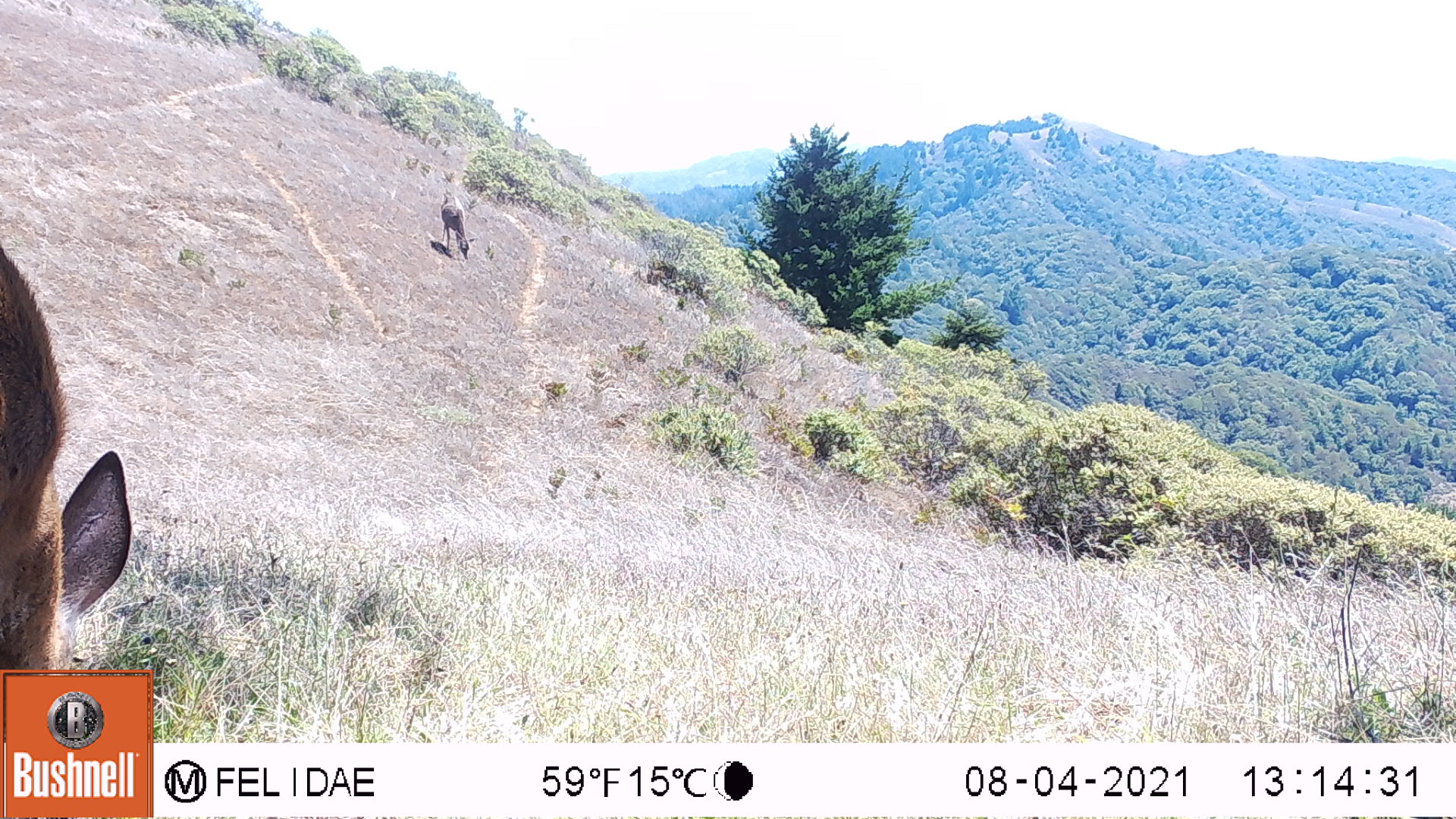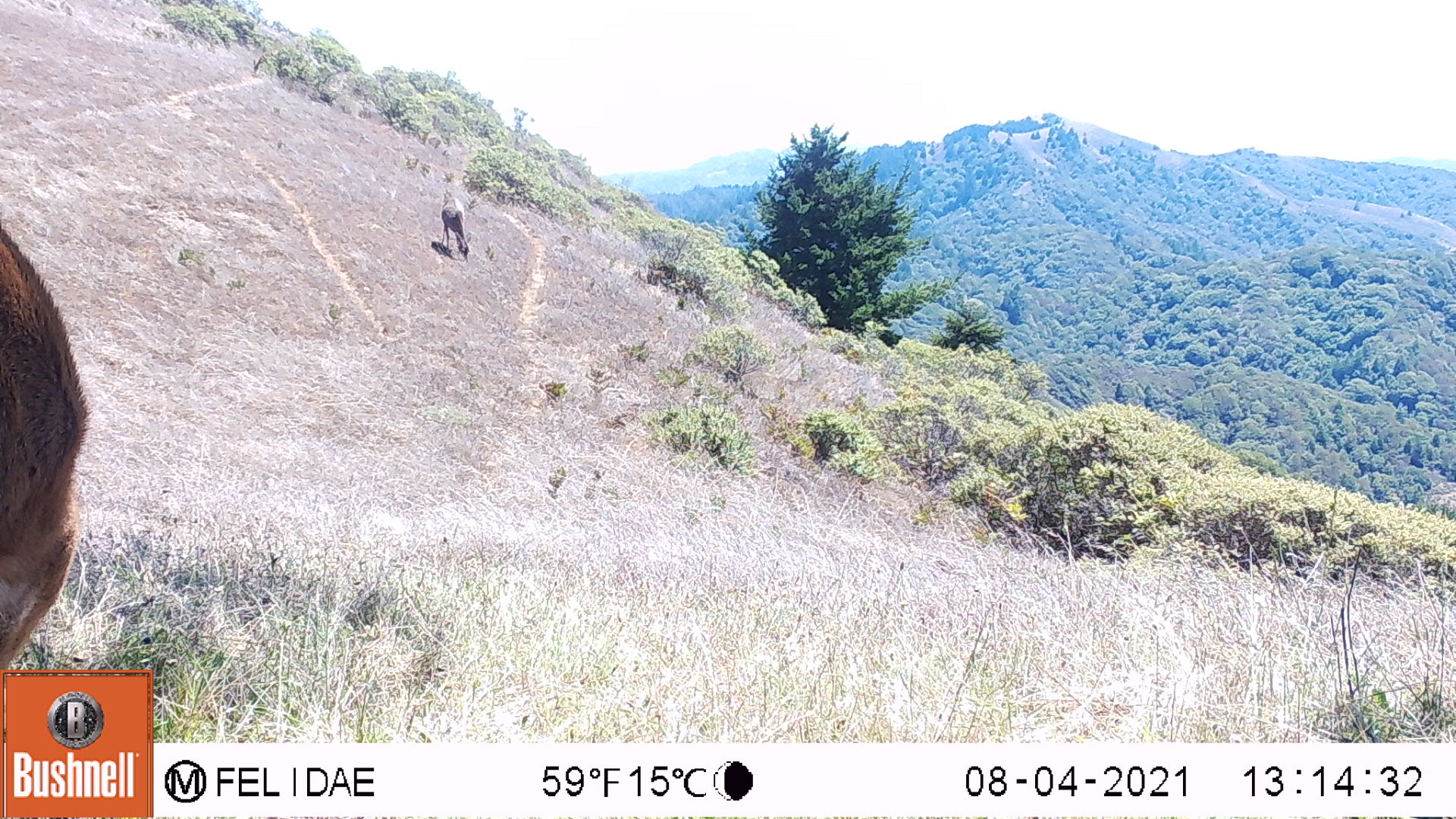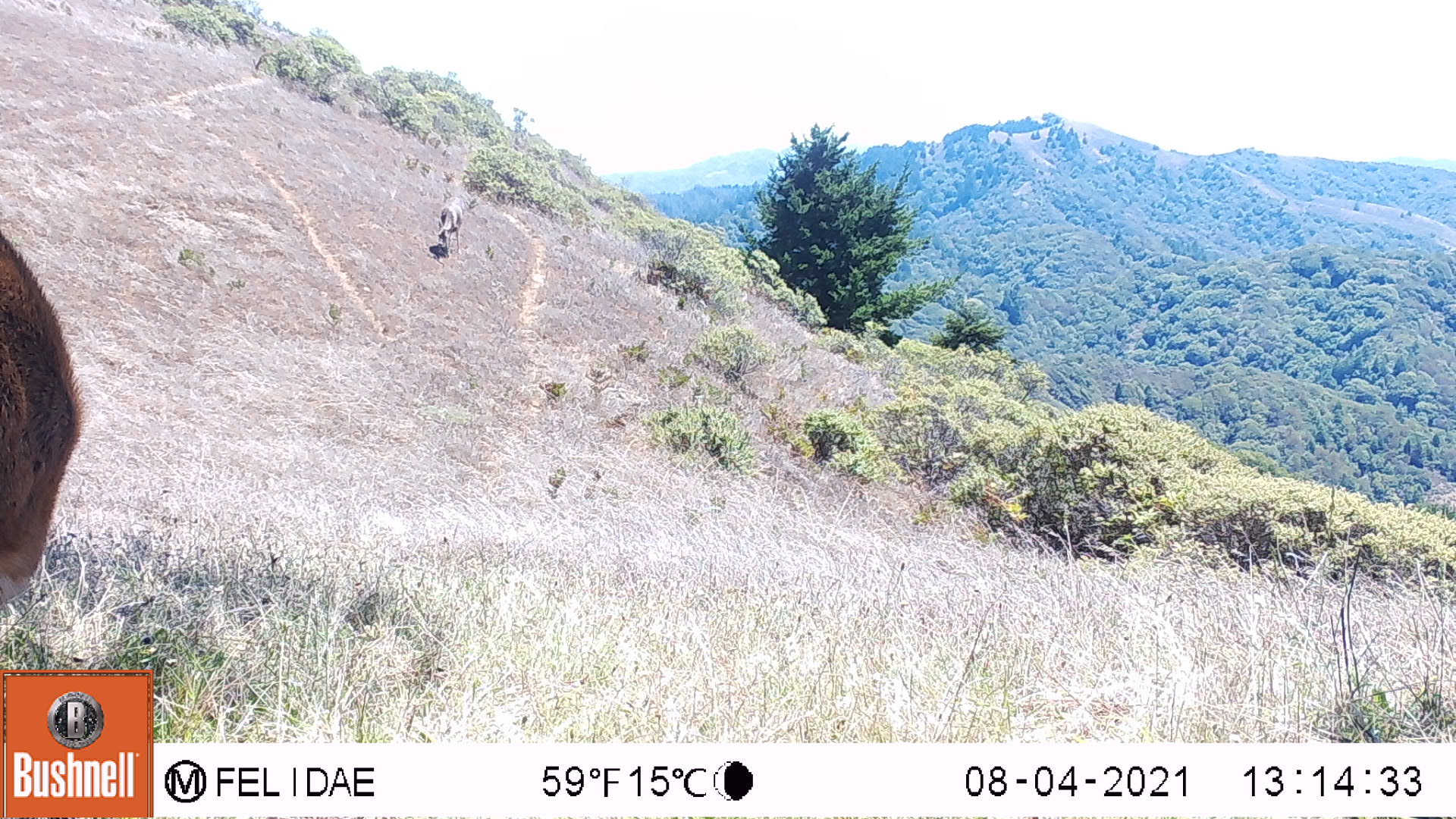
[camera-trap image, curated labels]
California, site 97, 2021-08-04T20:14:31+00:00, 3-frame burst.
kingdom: Animalia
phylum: Chordata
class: Mammalia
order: Artiodactyla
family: Cervidae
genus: Odocoileus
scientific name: Odocoileus hemionus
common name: mule deer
Mule deer (Odocoileus hemionus).